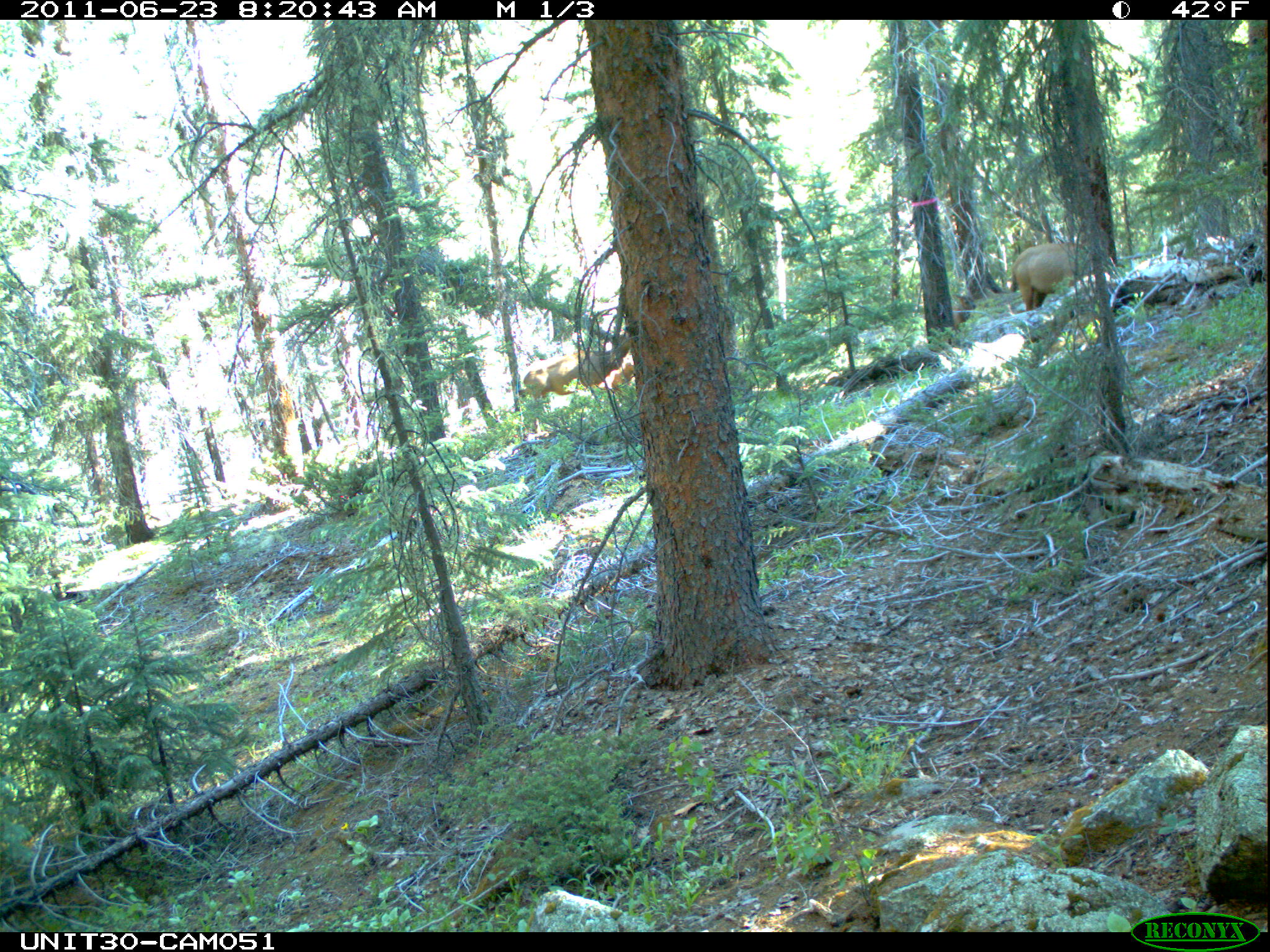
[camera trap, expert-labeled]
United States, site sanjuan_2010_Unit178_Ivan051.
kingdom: Animalia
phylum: Chordata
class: Mammalia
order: Artiodactyla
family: Cervidae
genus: Cervus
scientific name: Cervus elaphus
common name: red deer